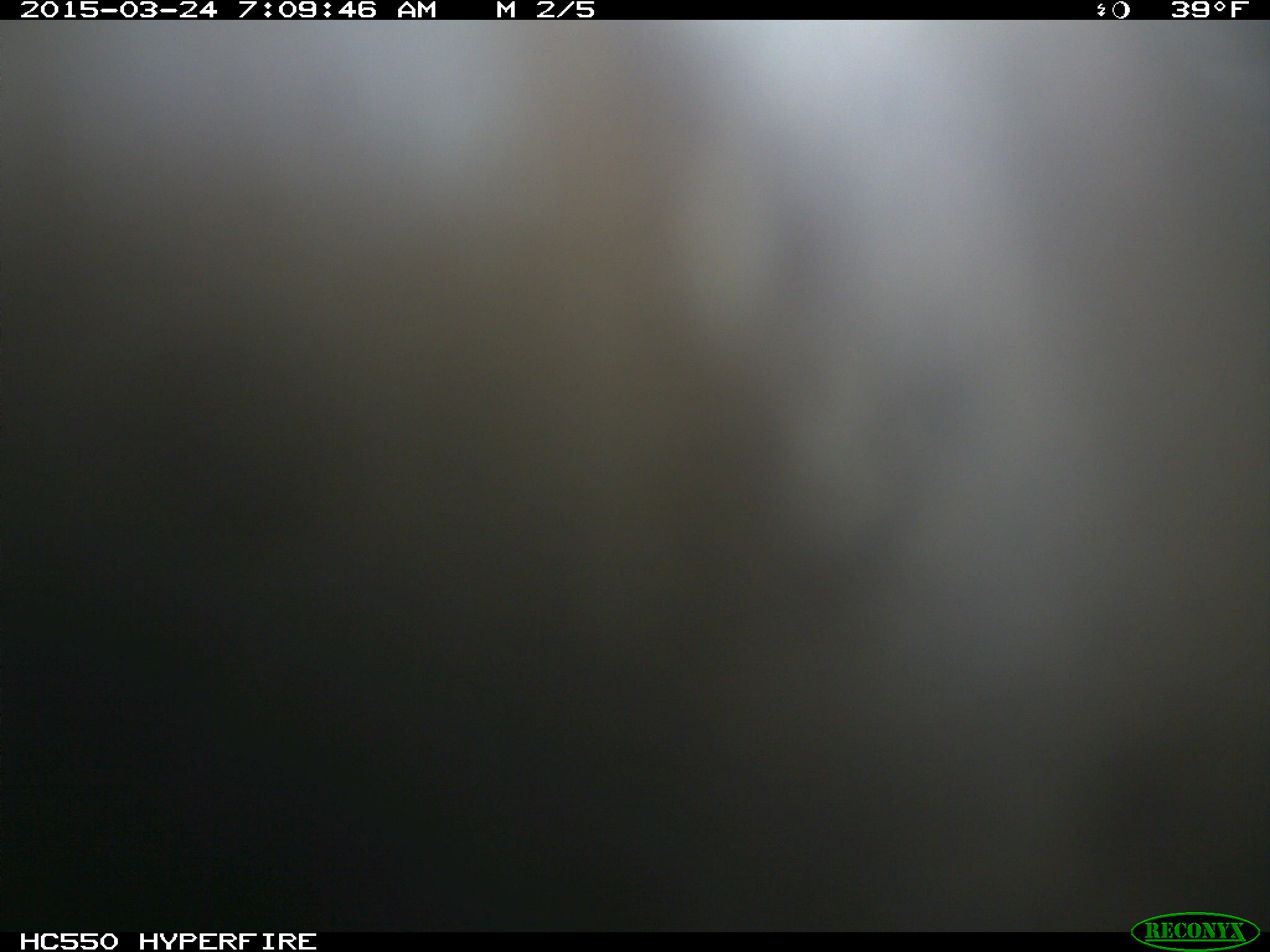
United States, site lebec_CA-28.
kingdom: Animalia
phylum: Chordata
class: Mammalia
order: Artiodactyla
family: Bovidae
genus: Bos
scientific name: Bos taurus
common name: domestic cow